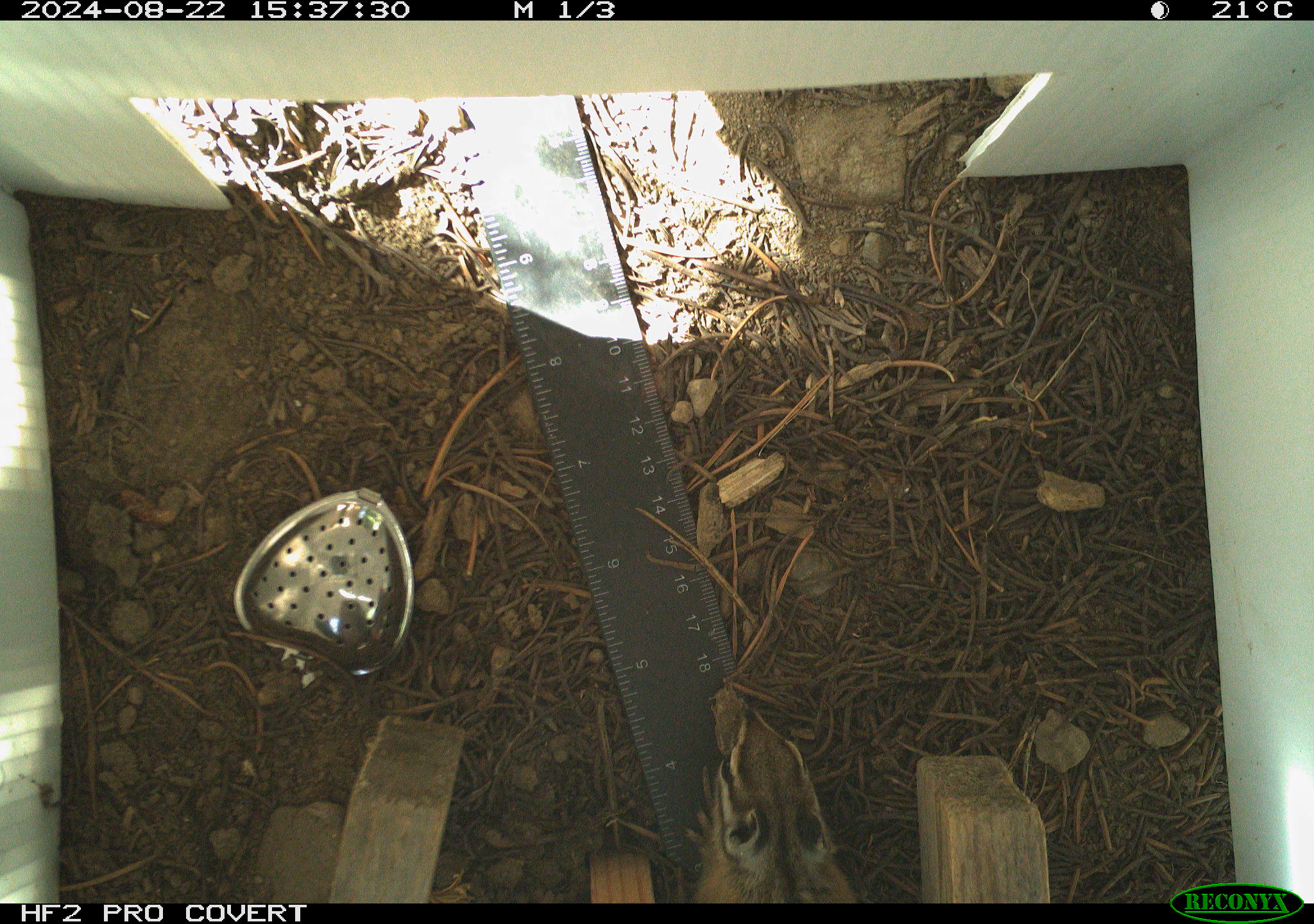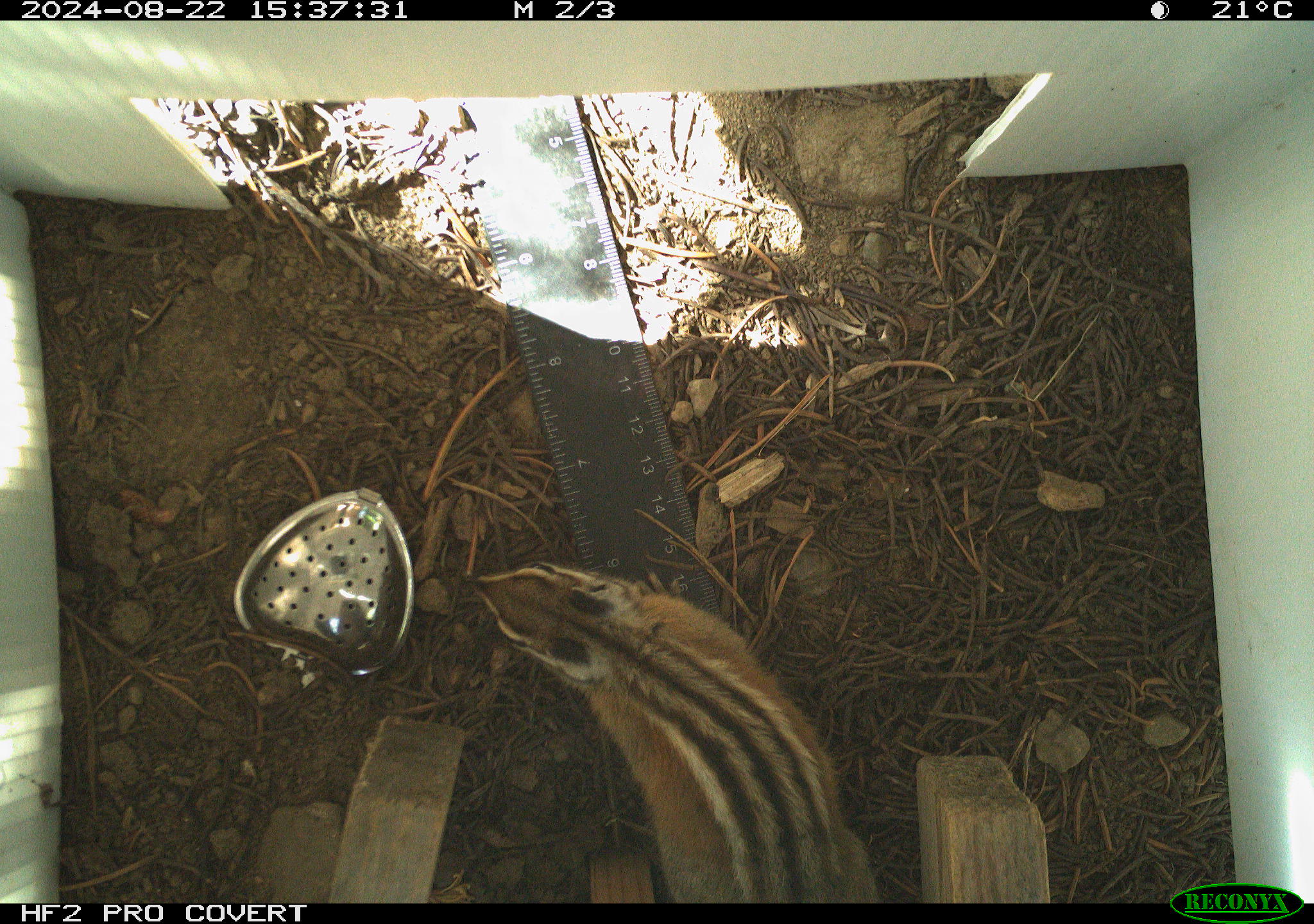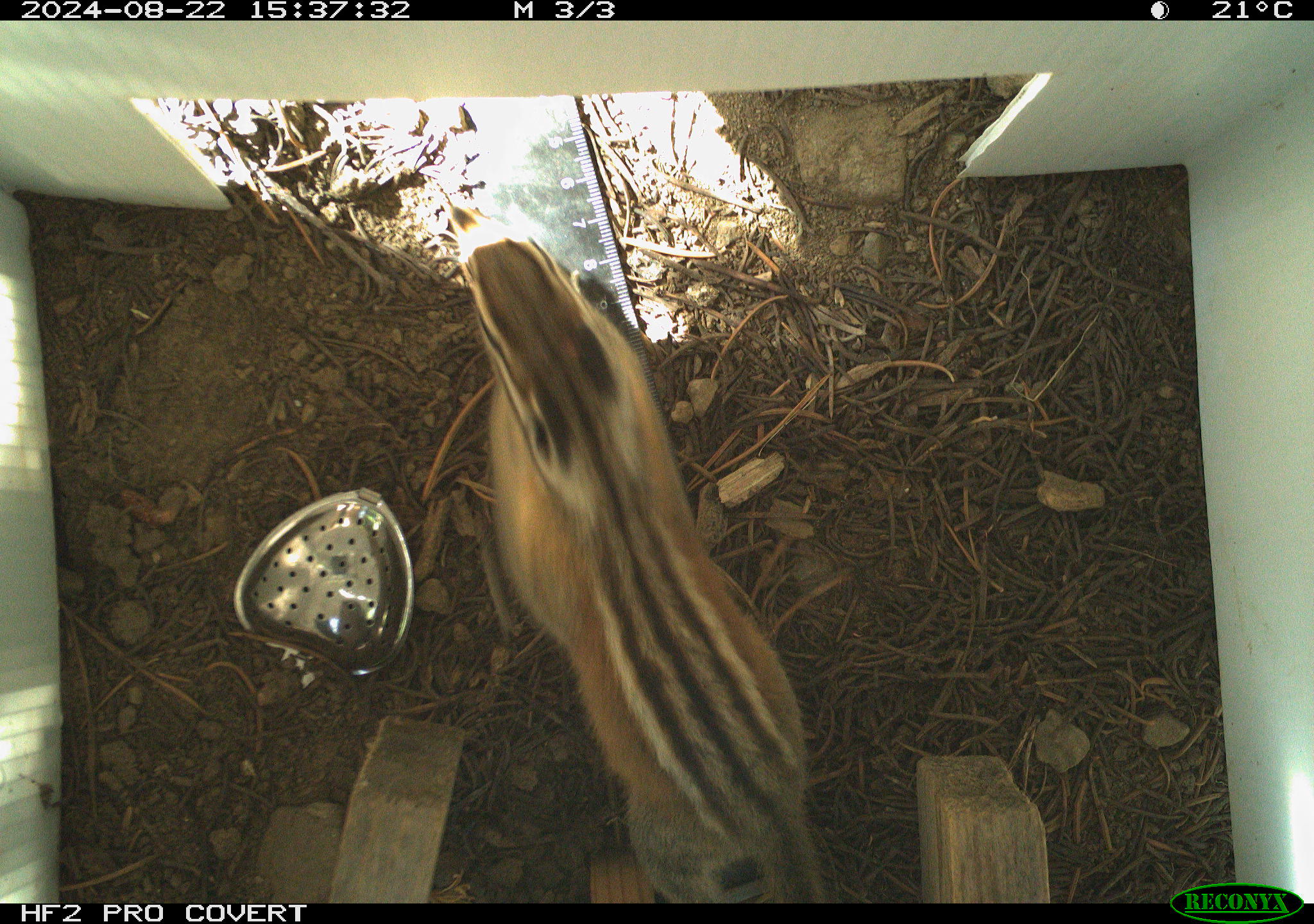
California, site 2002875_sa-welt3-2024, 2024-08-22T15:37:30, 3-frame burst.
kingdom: Animalia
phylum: Chordata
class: Mammalia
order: Rodentia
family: Sciuridae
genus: Neotamias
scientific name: Neotamias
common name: western chipmunks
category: neotamias species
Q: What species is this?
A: Neotamias species (western chipmunks) (Neotamias).